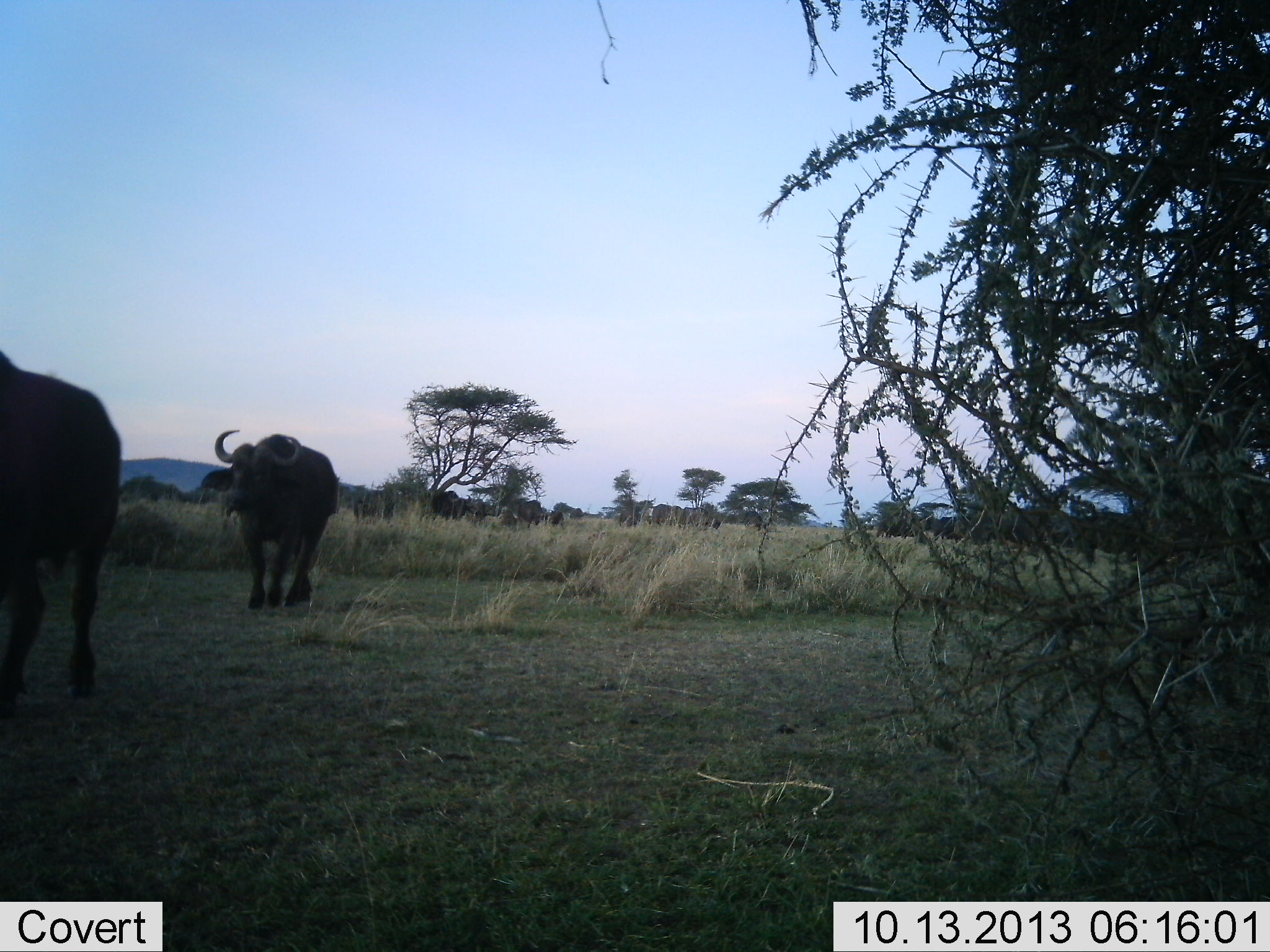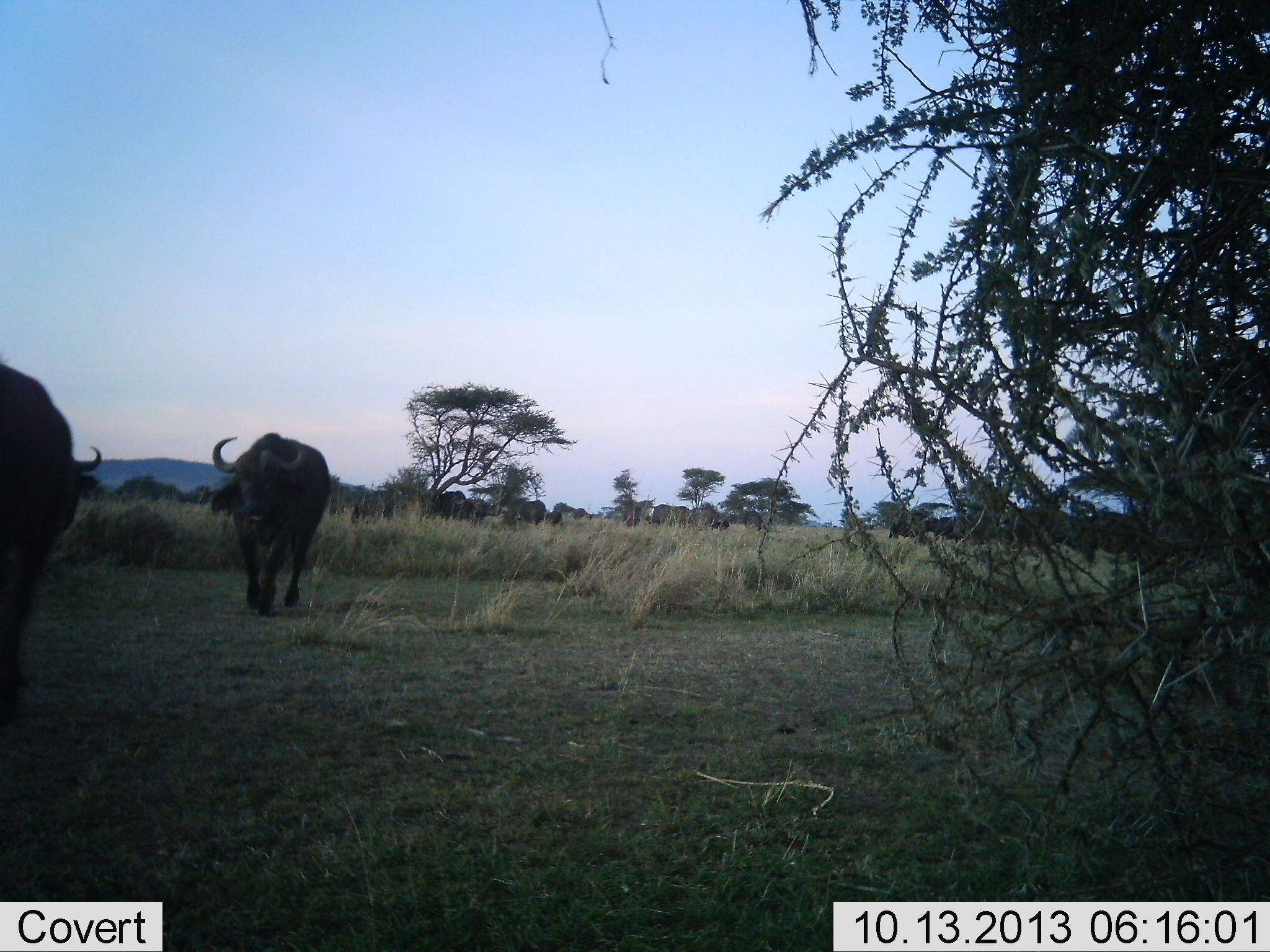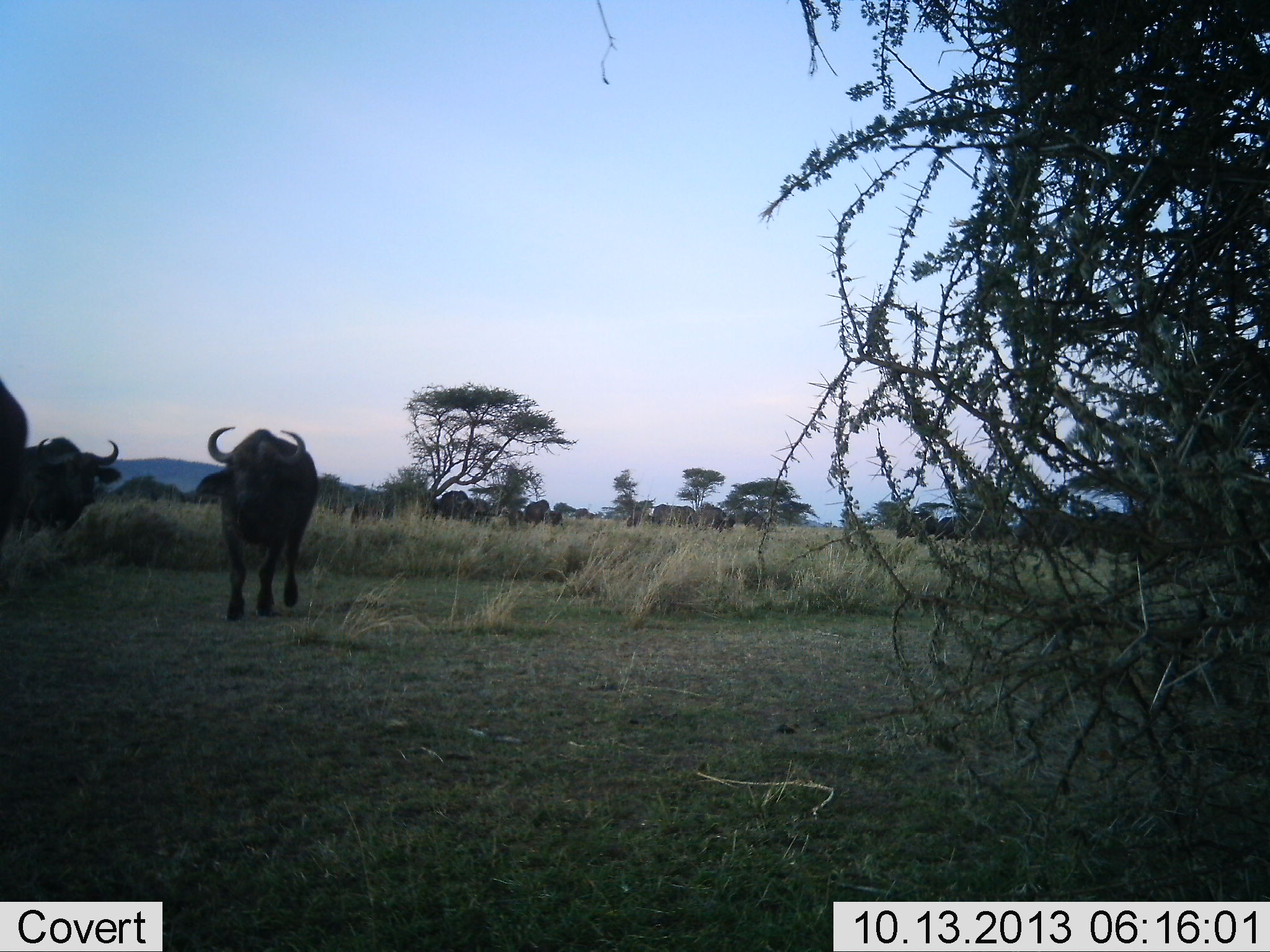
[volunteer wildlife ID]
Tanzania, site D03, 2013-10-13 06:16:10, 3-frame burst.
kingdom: Animalia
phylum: Chordata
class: Mammalia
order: Artiodactyla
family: Bovidae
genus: Syncerus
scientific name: Syncerus caffer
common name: cape buffalo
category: buffalo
Buffalo (cape buffalo) (Syncerus caffer), count 11-50. Behavior (volunteer vote fractions): standing 0%, resting 0%, moving 100%, interacting 0%. Young present (vote fraction): 7%. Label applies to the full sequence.